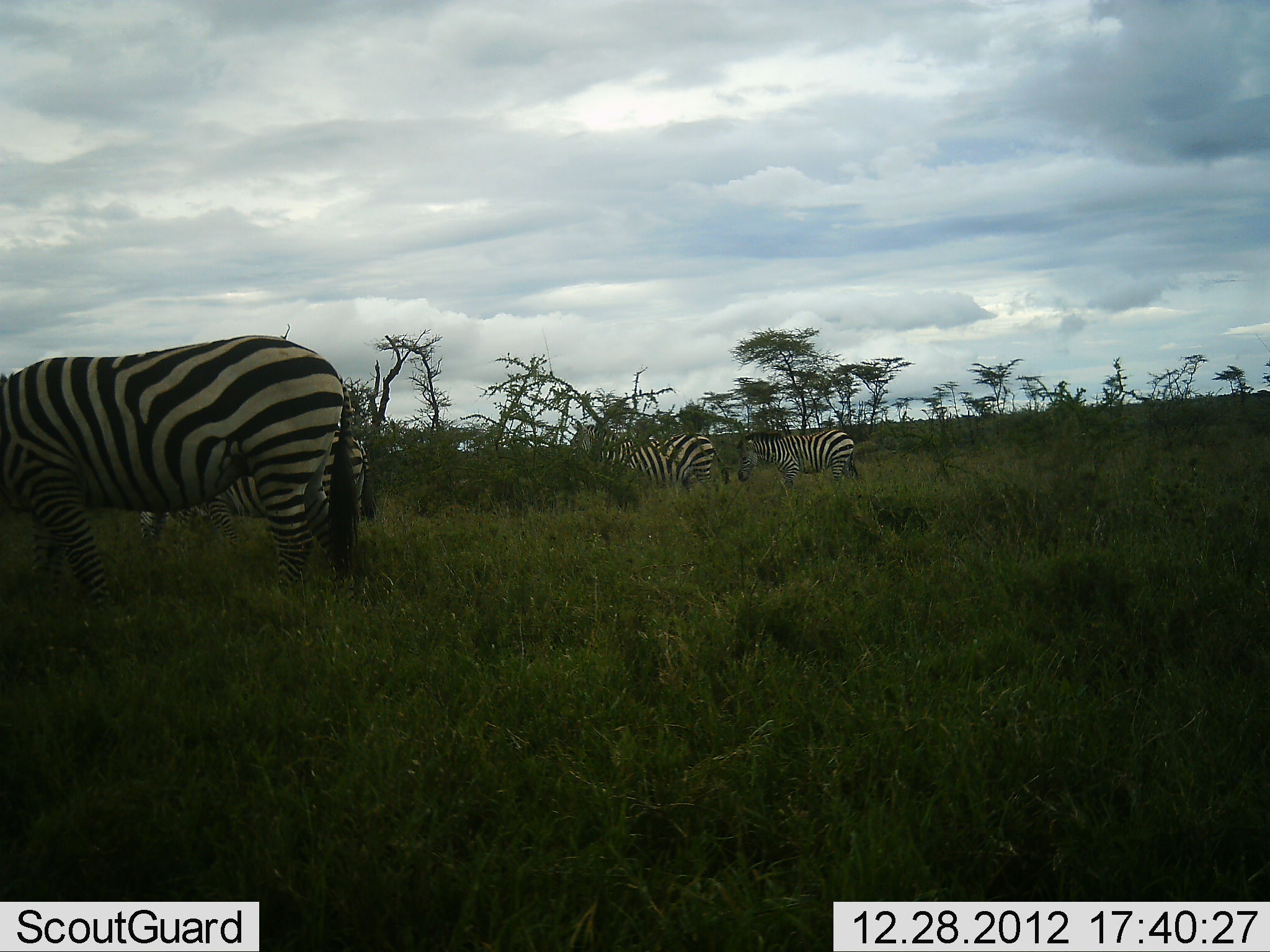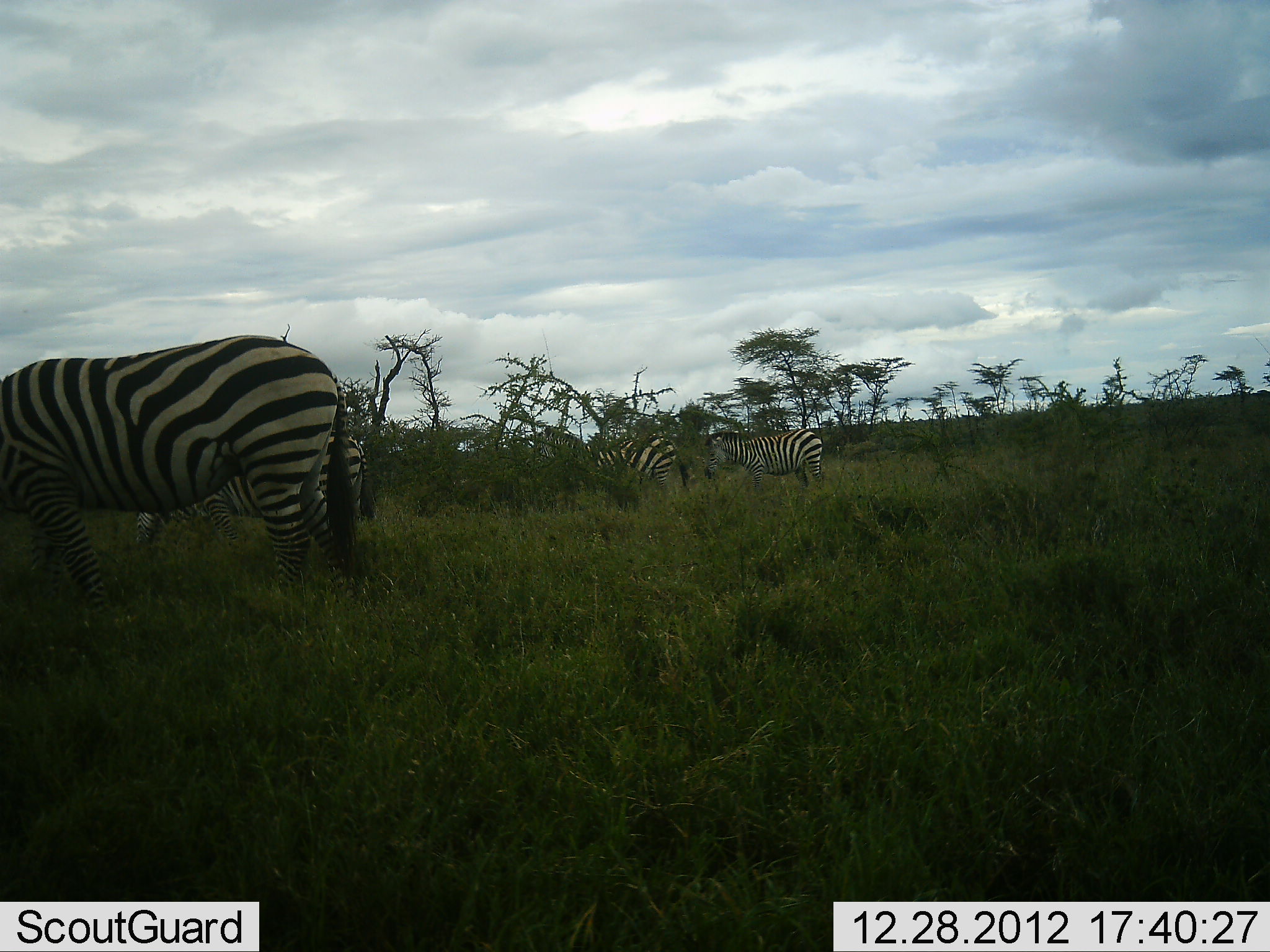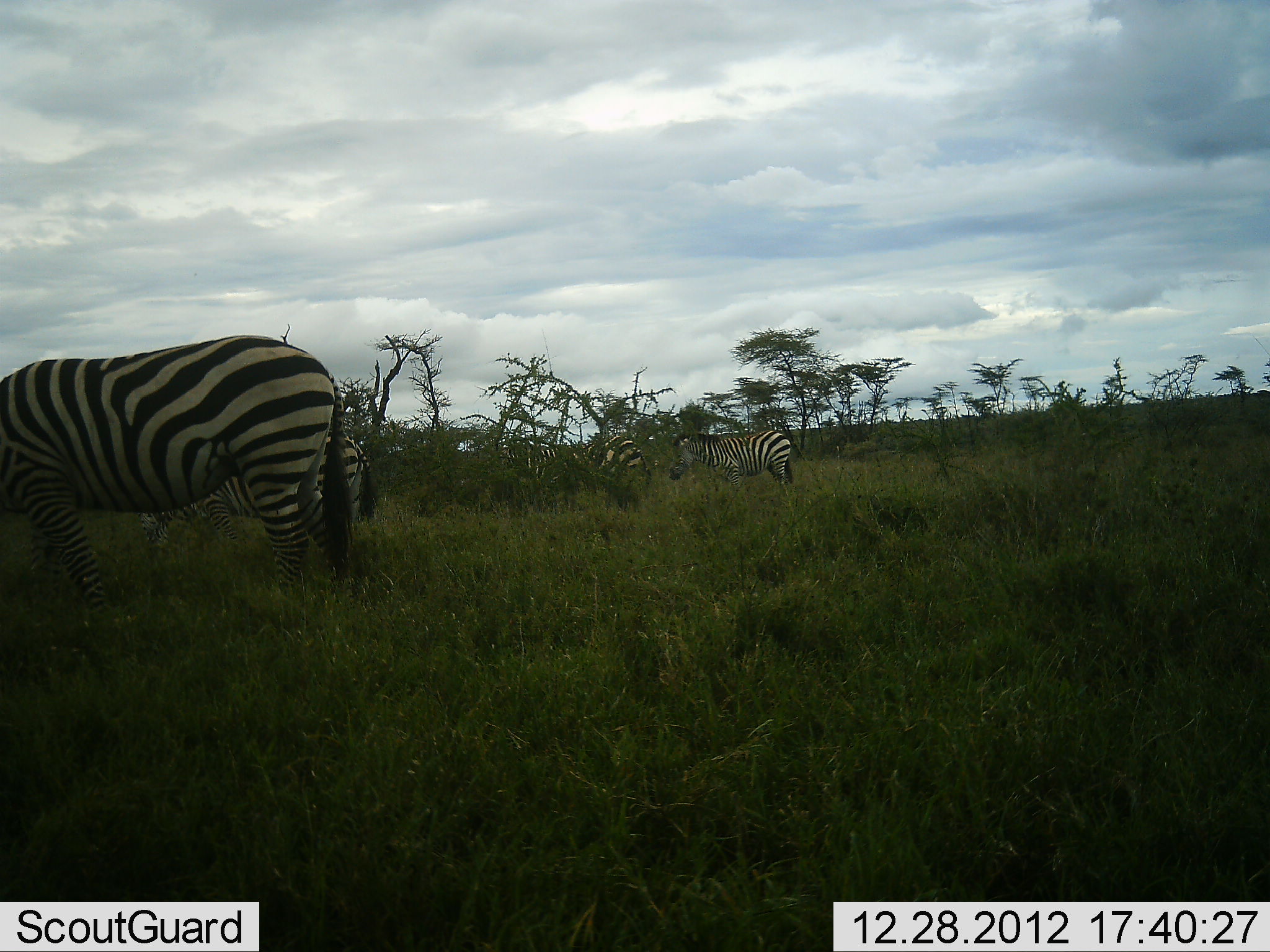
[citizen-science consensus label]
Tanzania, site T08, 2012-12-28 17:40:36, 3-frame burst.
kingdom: Animalia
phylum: Chordata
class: Mammalia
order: Perissodactyla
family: Equidae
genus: Equus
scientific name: Equus quagga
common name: plains zebra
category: zebra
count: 4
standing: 47%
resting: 0%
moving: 63%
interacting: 5%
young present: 5%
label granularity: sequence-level